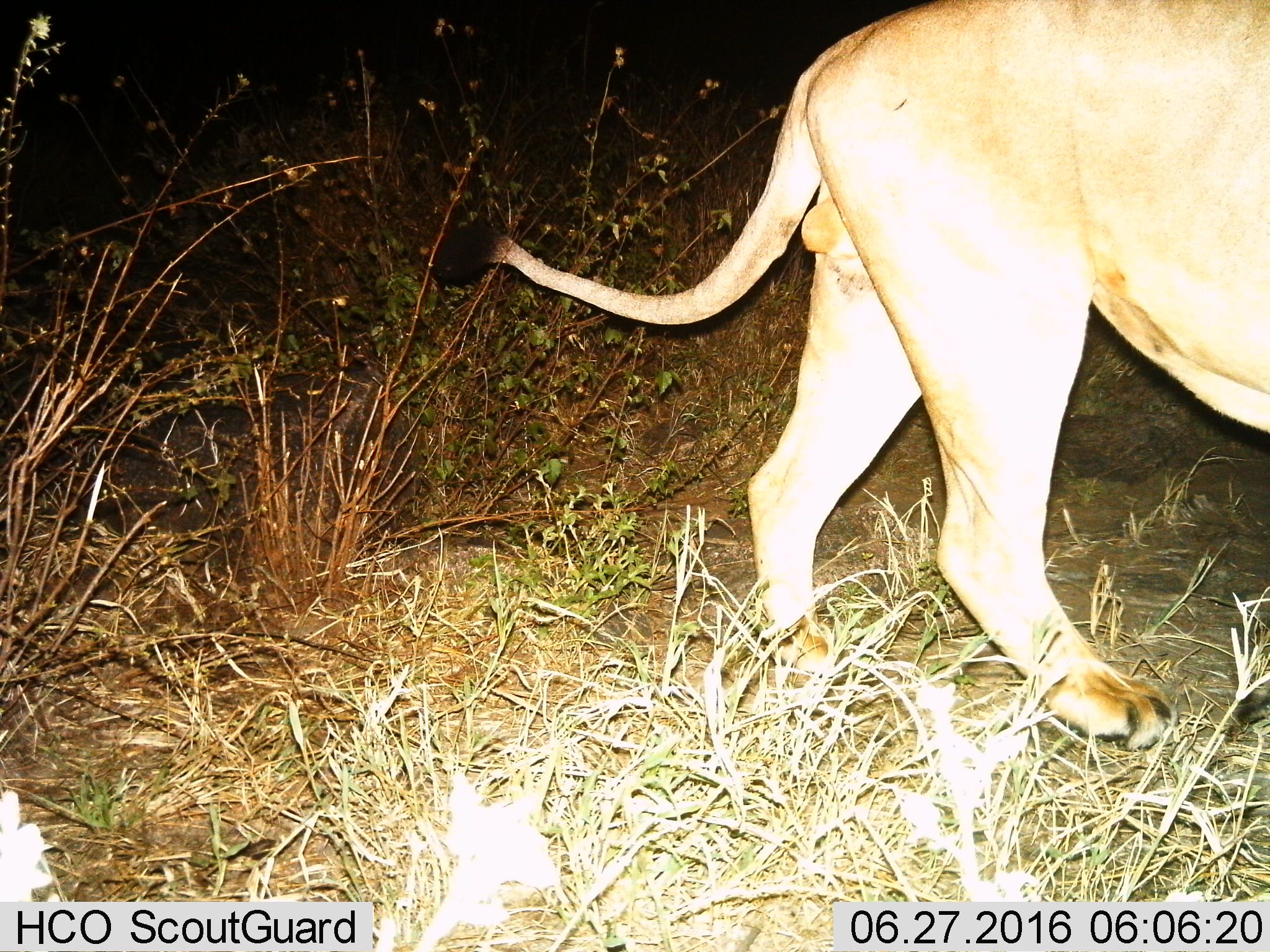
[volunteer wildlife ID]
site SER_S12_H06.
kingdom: Animalia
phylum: Chordata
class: Mammalia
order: Carnivora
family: Felidae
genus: Panthera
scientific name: Panthera leo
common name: lion male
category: lionmale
Lionmale (lion male) (Panthera leo), count 1. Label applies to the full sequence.